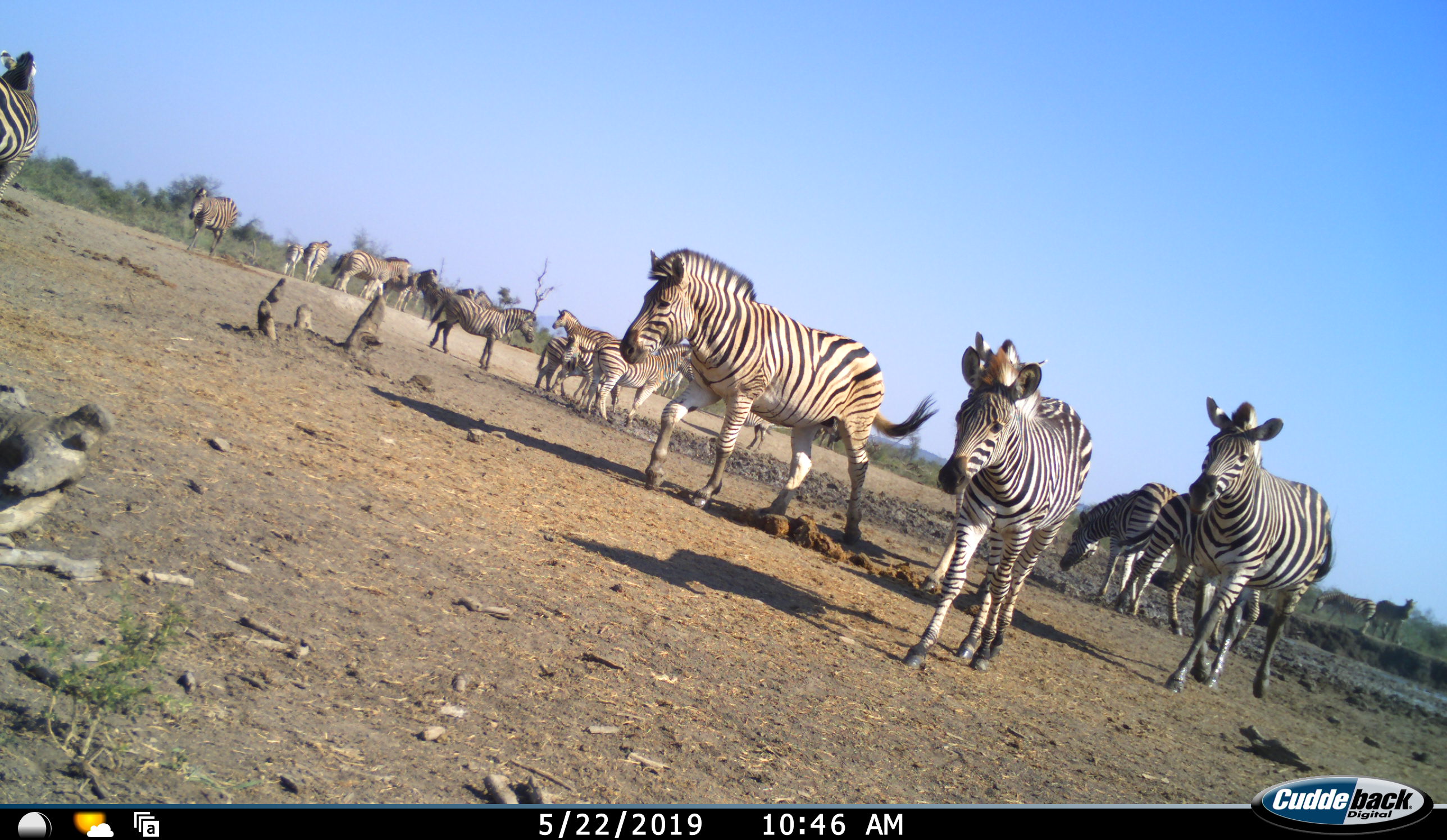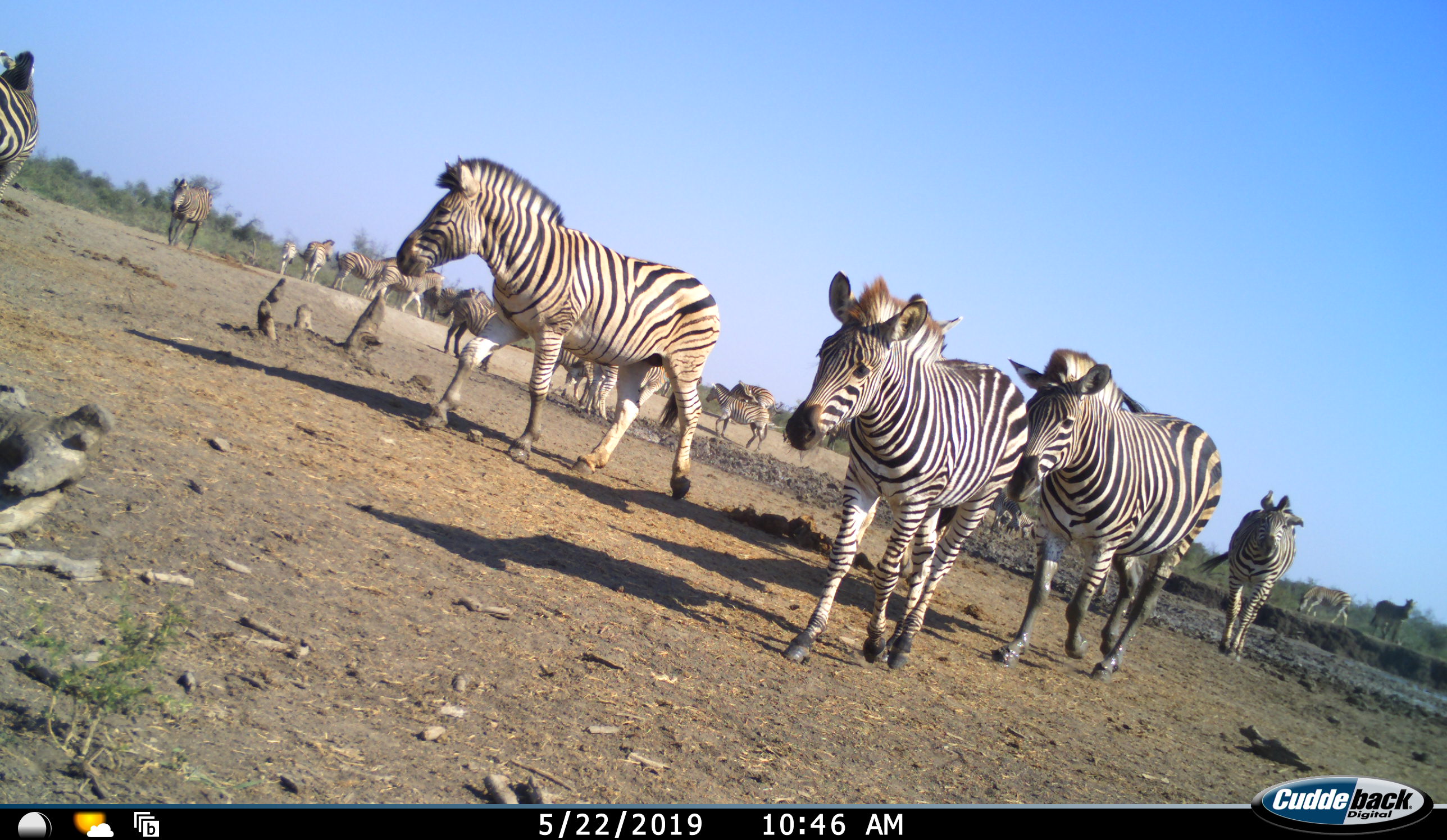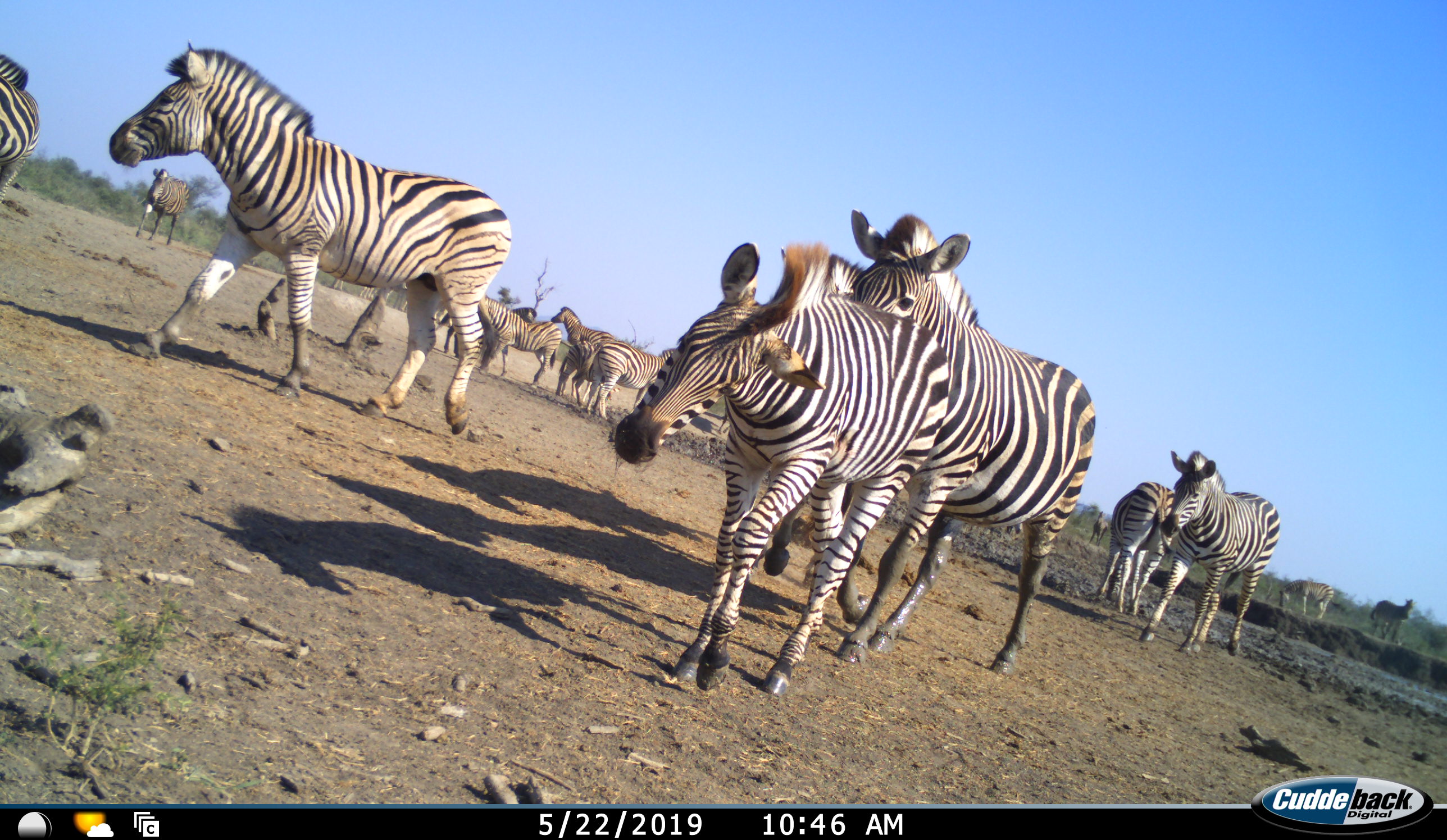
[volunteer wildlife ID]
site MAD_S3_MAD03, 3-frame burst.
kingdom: Animalia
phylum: Chordata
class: Mammalia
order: Perissodactyla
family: Equidae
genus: Equus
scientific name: Equus quagga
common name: plains zebra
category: zebraplains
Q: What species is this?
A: Zebraplains (plains zebra) (Equus quagga).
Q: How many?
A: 11-50.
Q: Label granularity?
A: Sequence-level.